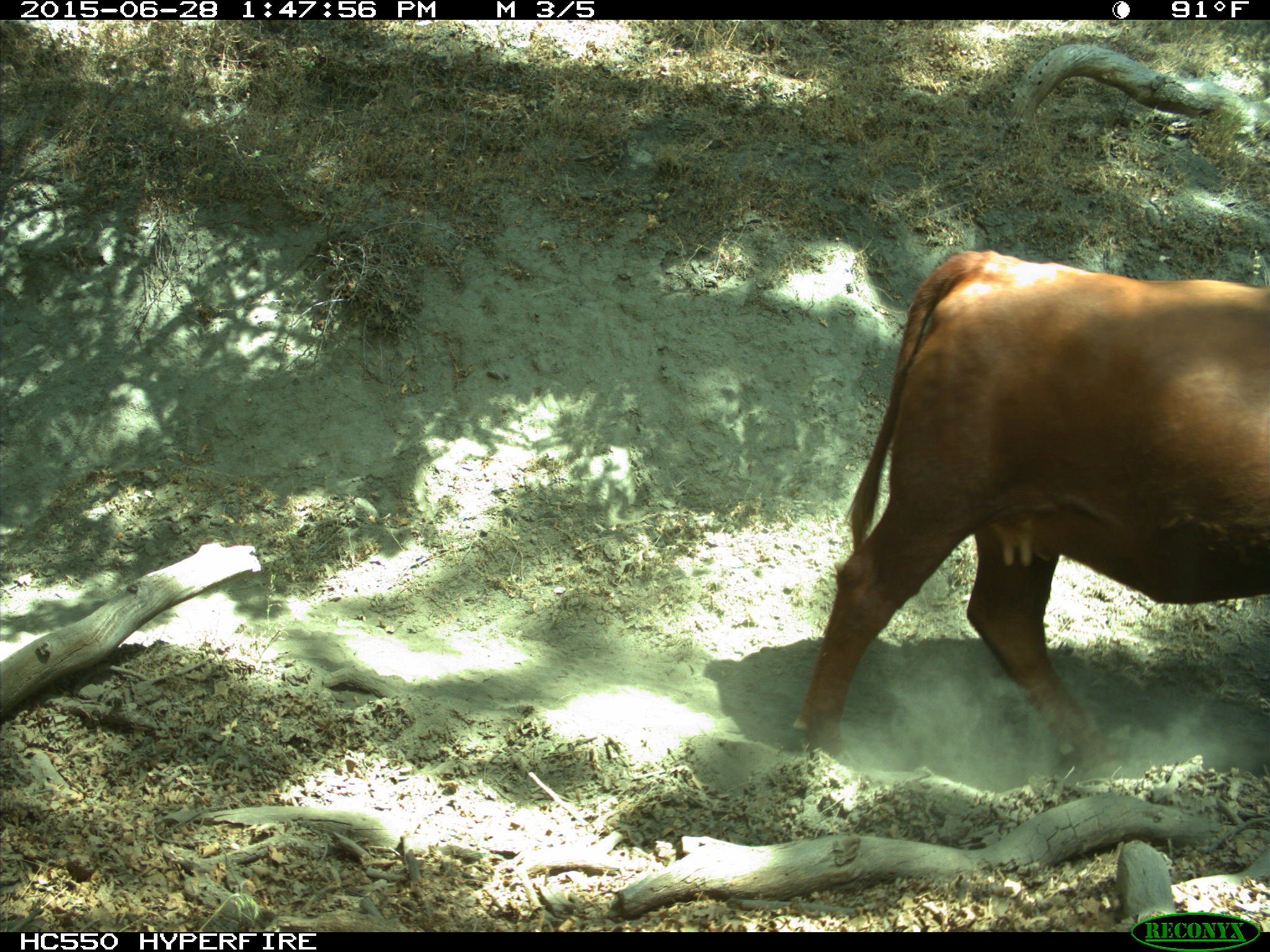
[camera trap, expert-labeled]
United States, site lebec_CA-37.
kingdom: Animalia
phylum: Chordata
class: Mammalia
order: Artiodactyla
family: Bovidae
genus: Bos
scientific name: Bos taurus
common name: domestic cow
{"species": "Bos taurus (domestic cow)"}